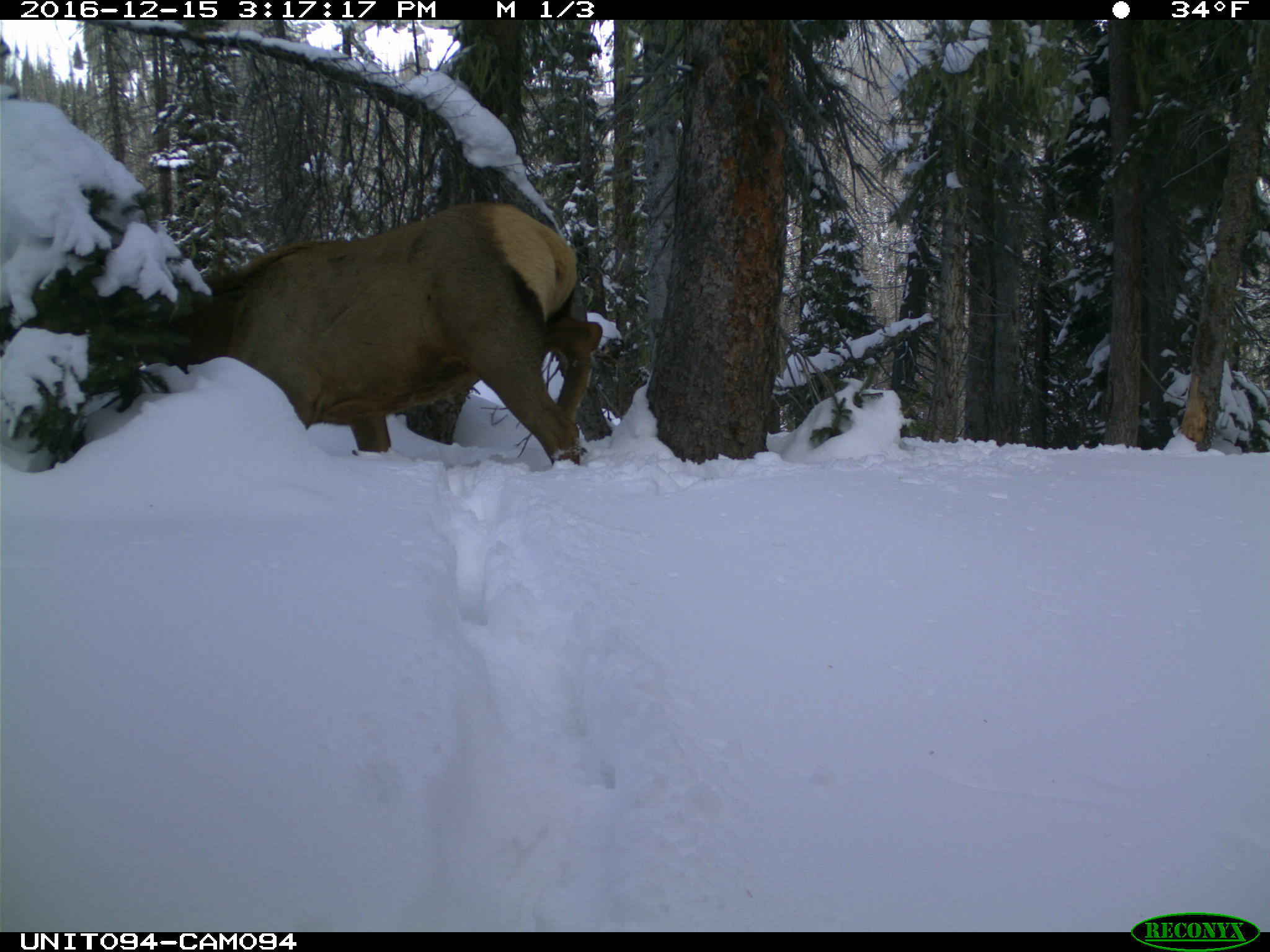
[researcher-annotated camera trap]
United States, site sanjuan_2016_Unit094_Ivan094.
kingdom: Animalia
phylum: Chordata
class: Mammalia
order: Artiodactyla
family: Cervidae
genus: Cervus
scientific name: Cervus elaphus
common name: red deer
Cervus elaphus (red deer).